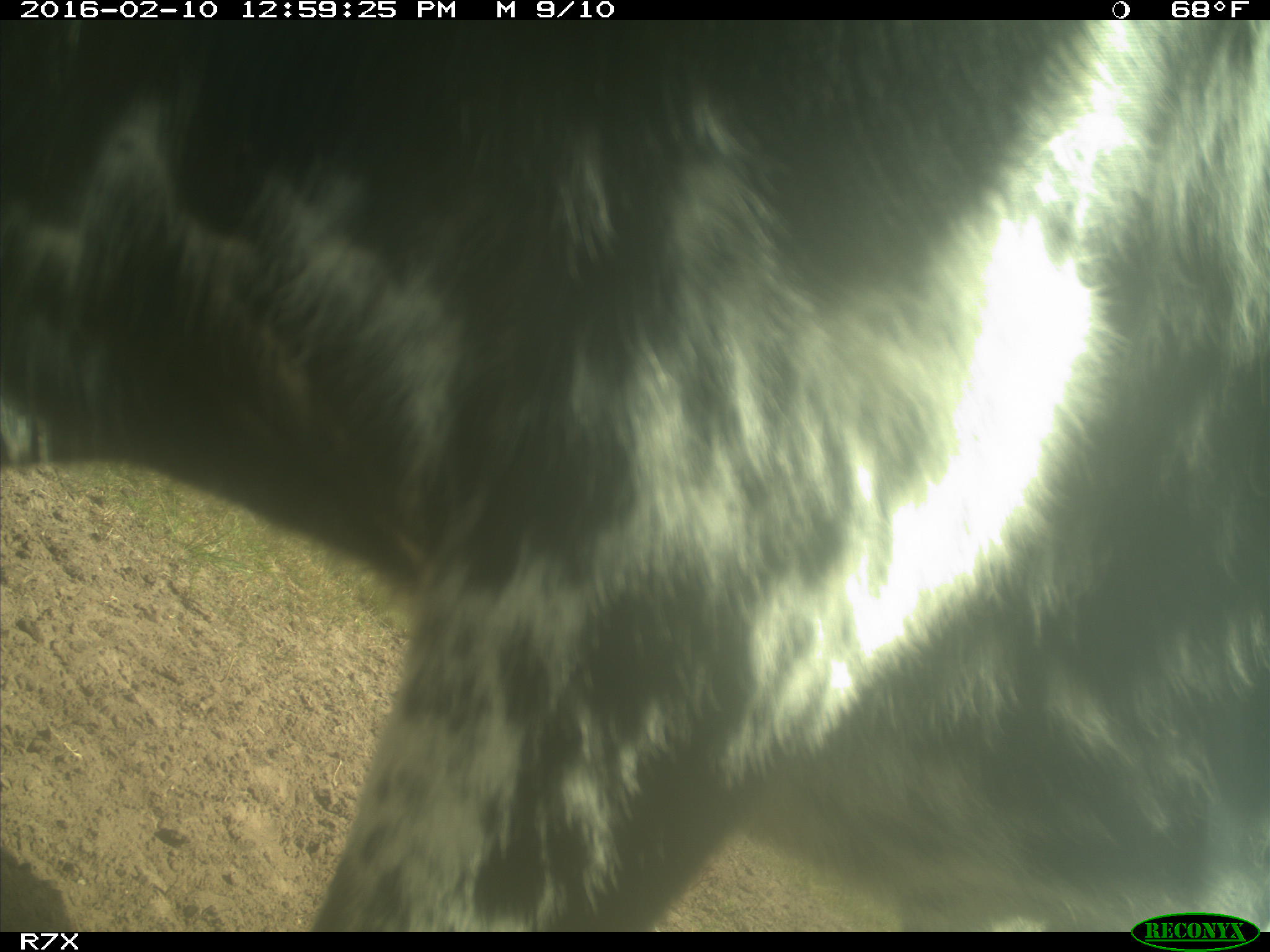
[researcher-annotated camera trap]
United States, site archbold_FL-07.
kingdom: Animalia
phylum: Chordata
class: Mammalia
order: Artiodactyla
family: Bovidae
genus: Bos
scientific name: Bos taurus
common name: domestic cow